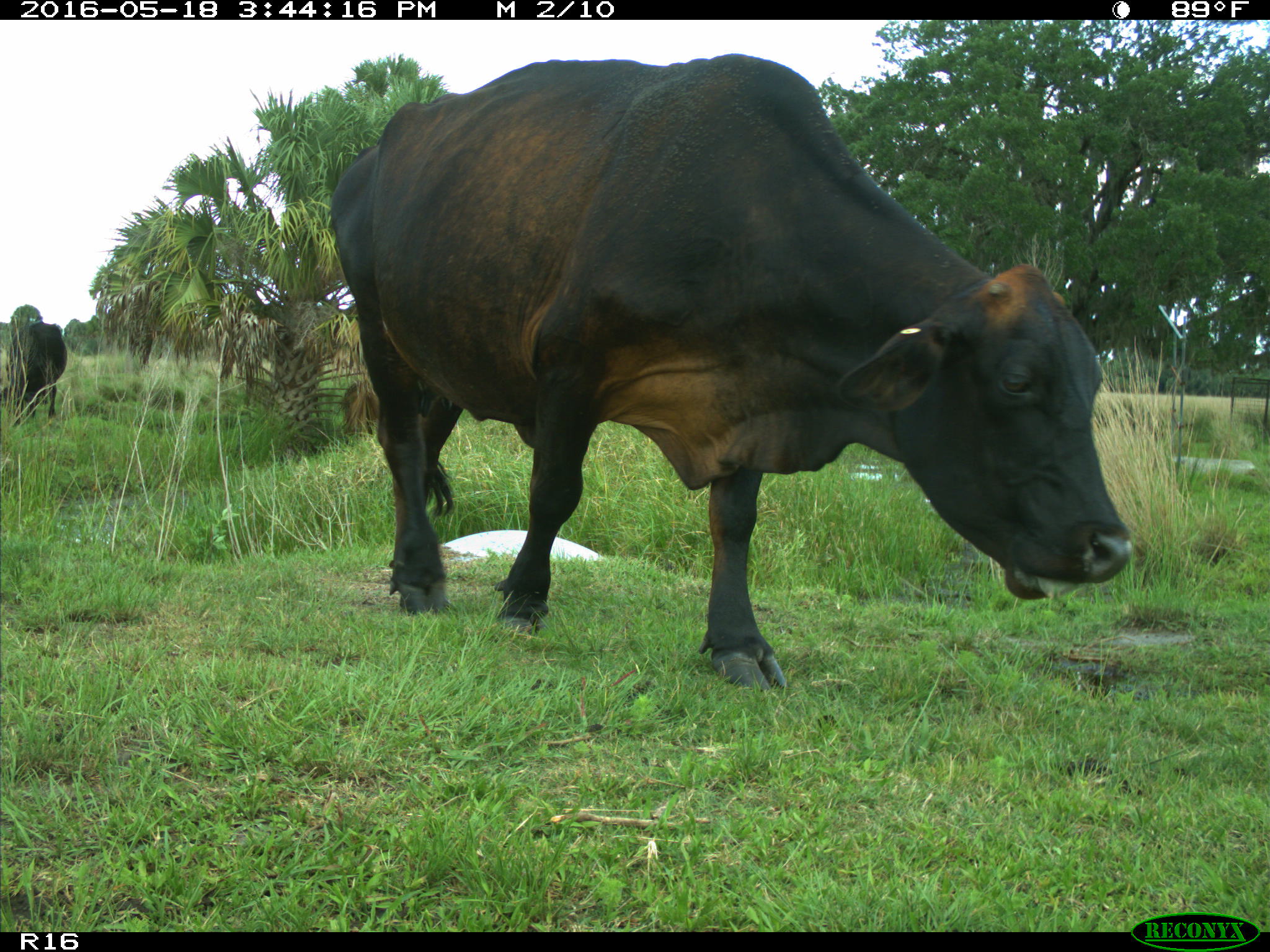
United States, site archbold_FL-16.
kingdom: Animalia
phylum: Chordata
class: Mammalia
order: Artiodactyla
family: Bovidae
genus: Bos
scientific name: Bos taurus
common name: domestic cow